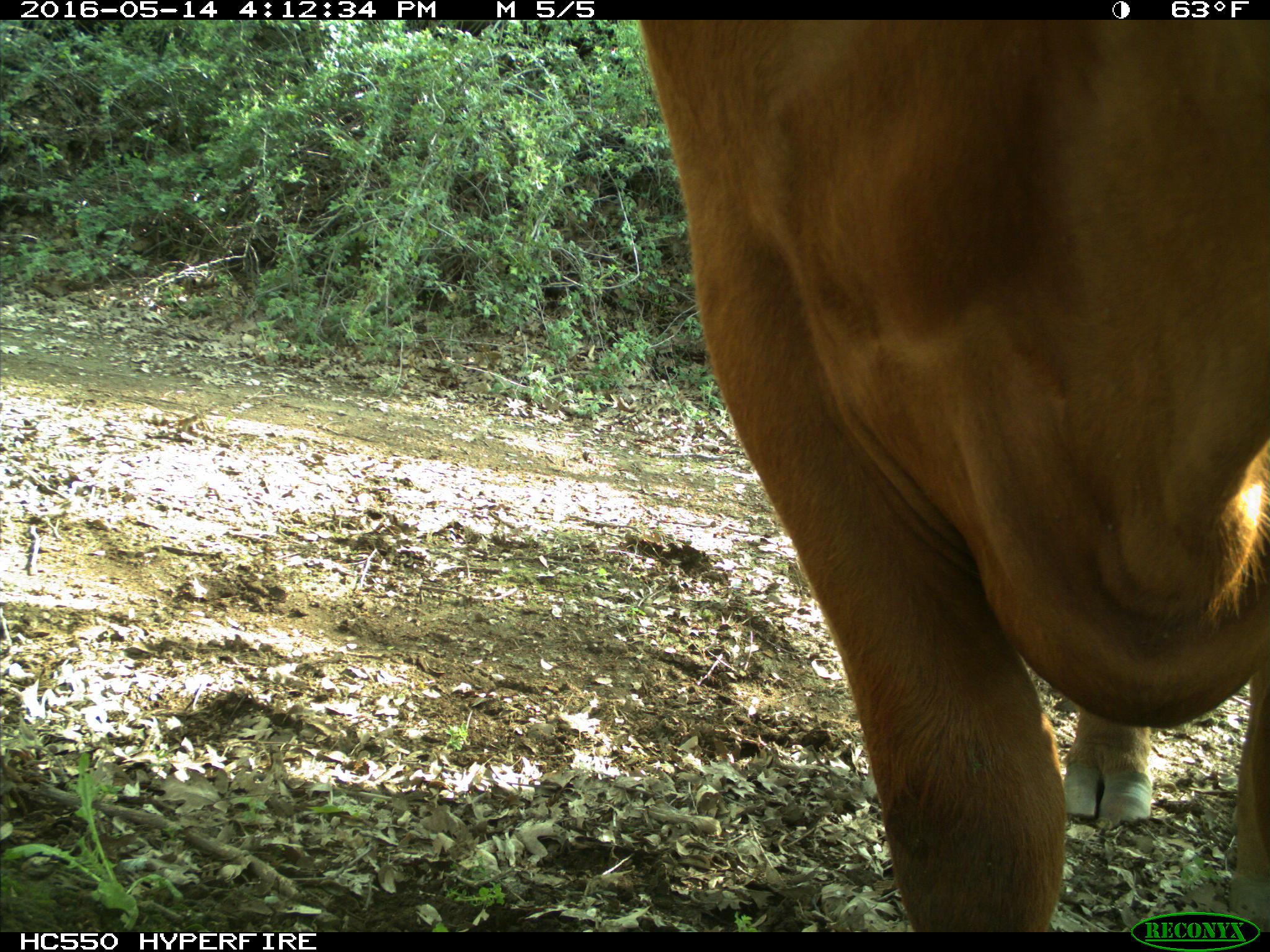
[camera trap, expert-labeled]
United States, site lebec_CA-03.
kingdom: Animalia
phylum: Chordata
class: Mammalia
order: Artiodactyla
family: Bovidae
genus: Bos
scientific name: Bos taurus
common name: domestic cow